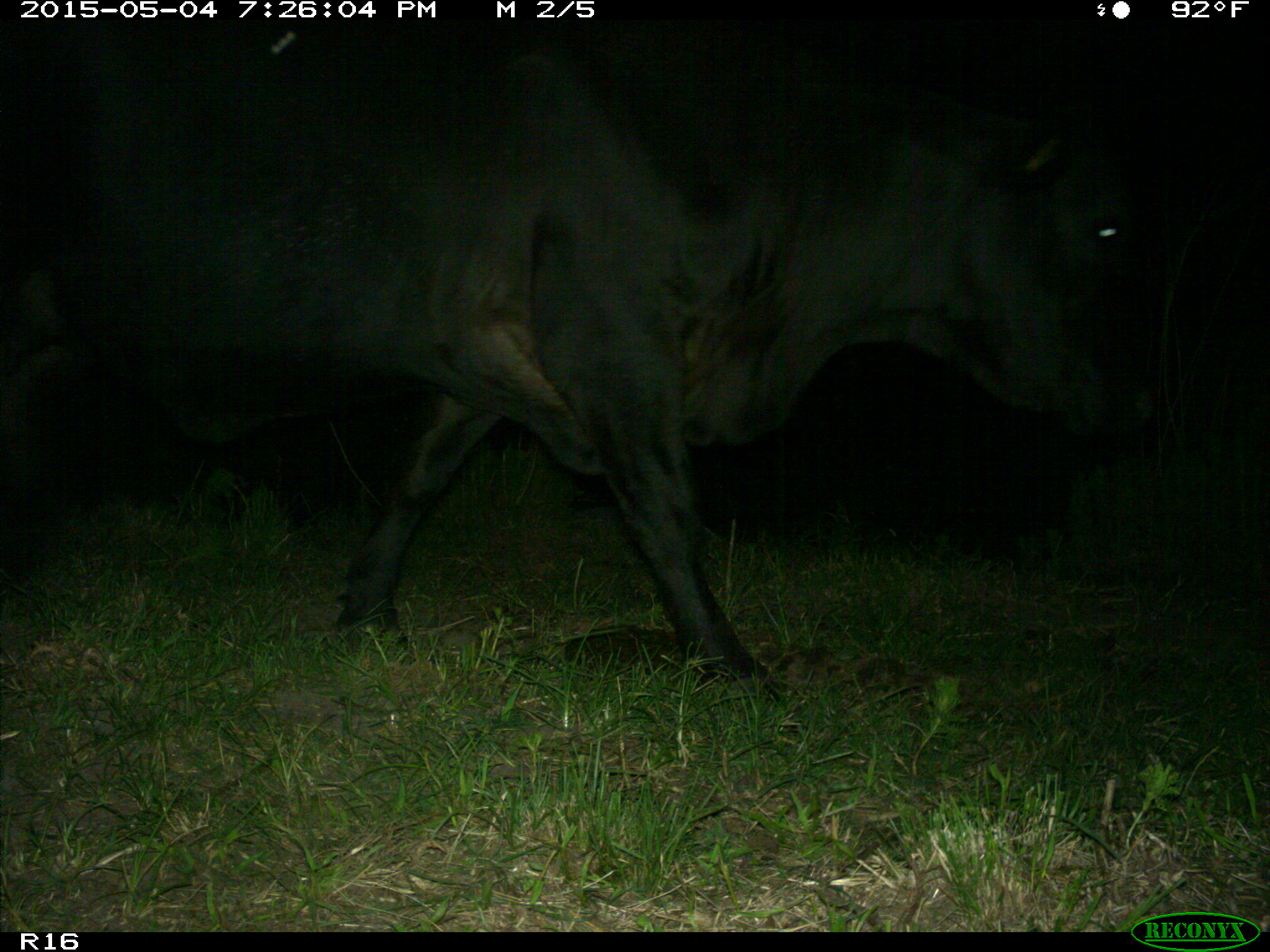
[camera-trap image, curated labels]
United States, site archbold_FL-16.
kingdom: Animalia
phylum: Chordata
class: Mammalia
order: Artiodactyla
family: Bovidae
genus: Bos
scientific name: Bos taurus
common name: domestic cow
Bos taurus (domestic cow).